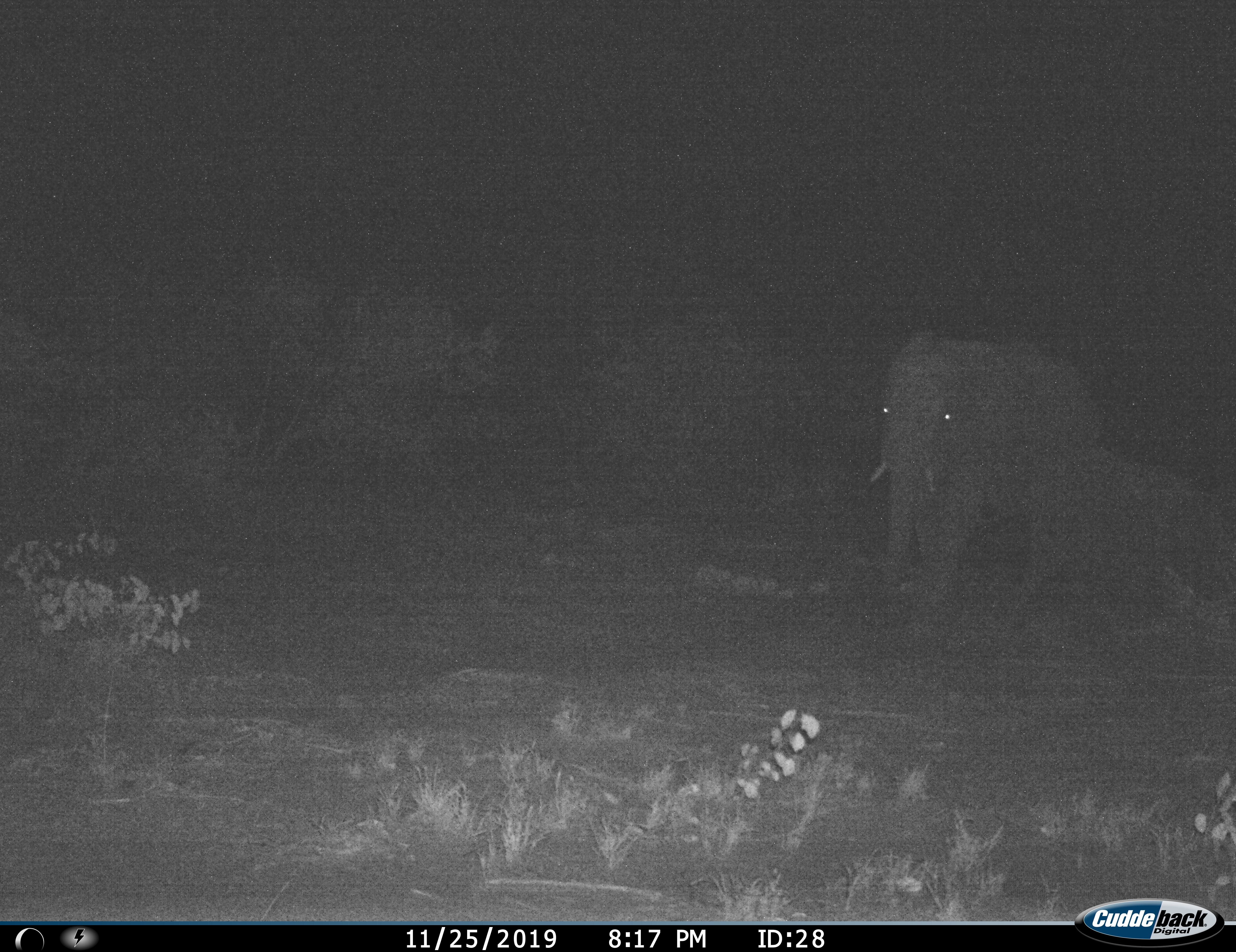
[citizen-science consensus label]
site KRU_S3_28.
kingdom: Animalia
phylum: Chordata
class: Mammalia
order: Proboscidea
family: Elephantidae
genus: Loxodonta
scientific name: Loxodonta africana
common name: african bush elephant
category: elephant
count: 1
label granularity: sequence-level